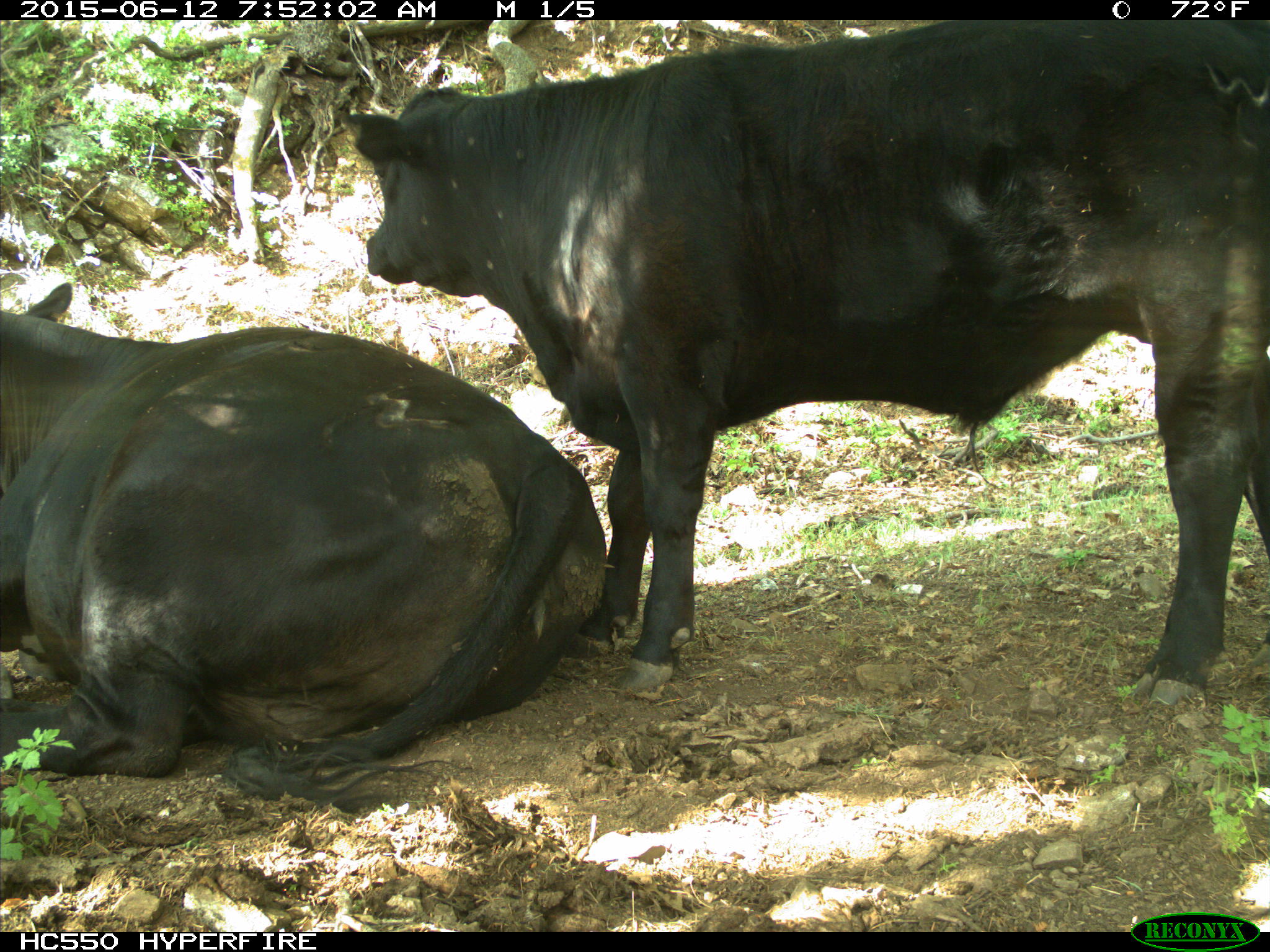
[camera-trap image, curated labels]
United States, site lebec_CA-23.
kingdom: Animalia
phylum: Chordata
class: Mammalia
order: Artiodactyla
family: Bovidae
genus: Bos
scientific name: Bos taurus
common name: domestic cow